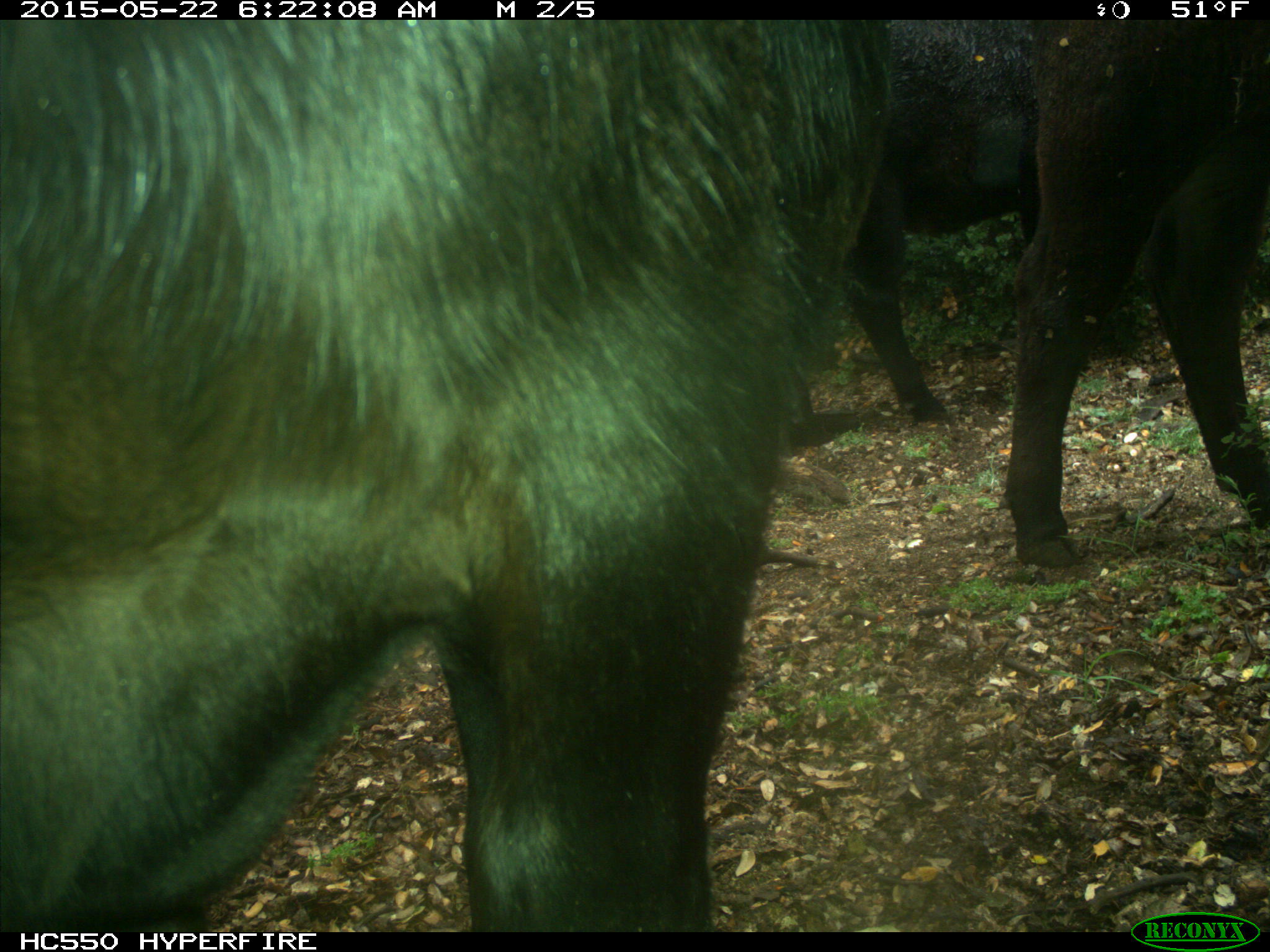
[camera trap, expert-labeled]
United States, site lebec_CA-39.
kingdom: Animalia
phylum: Chordata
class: Mammalia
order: Artiodactyla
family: Bovidae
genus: Bos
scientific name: Bos taurus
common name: domestic cow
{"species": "Bos taurus (domestic cow)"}